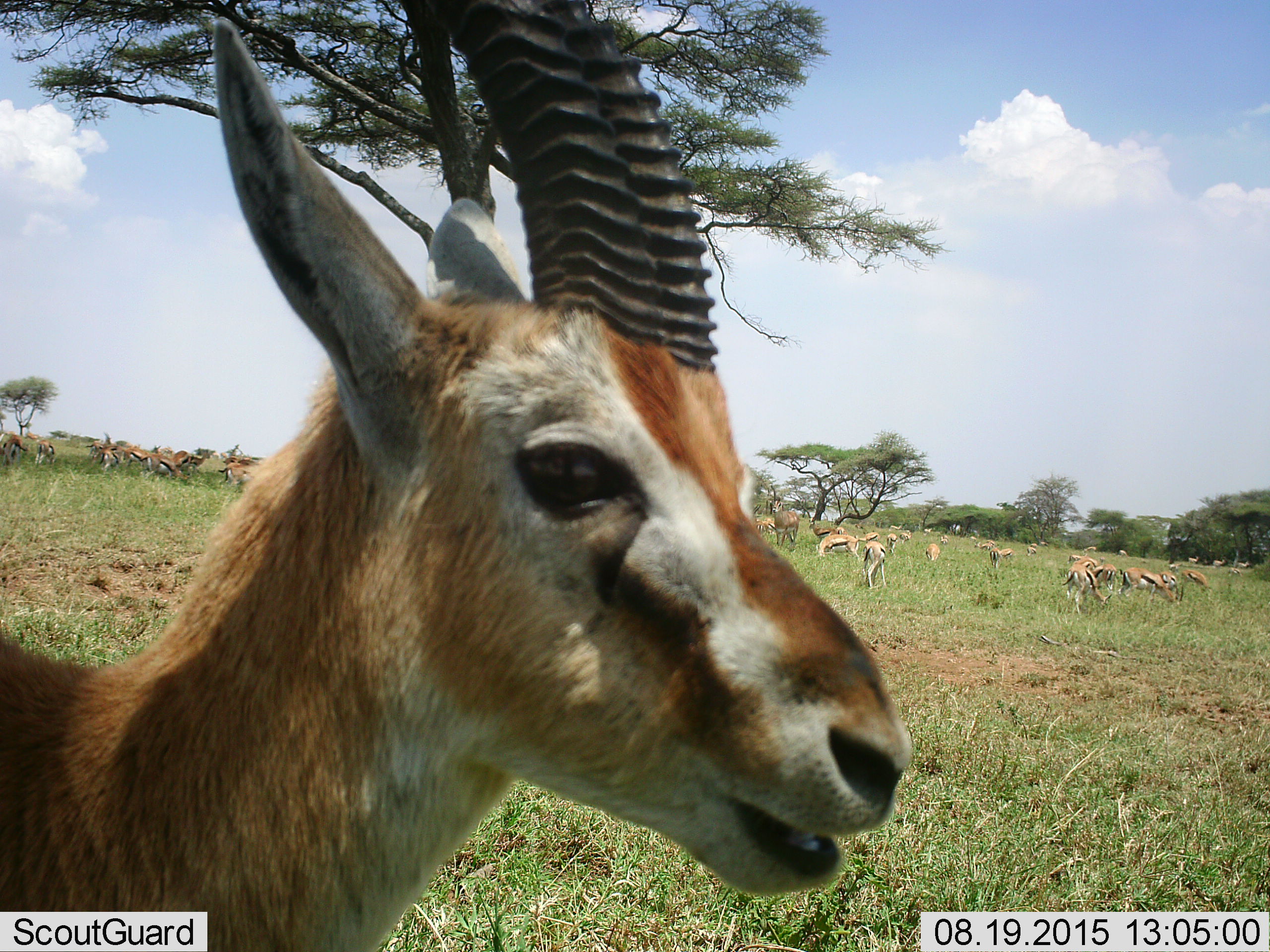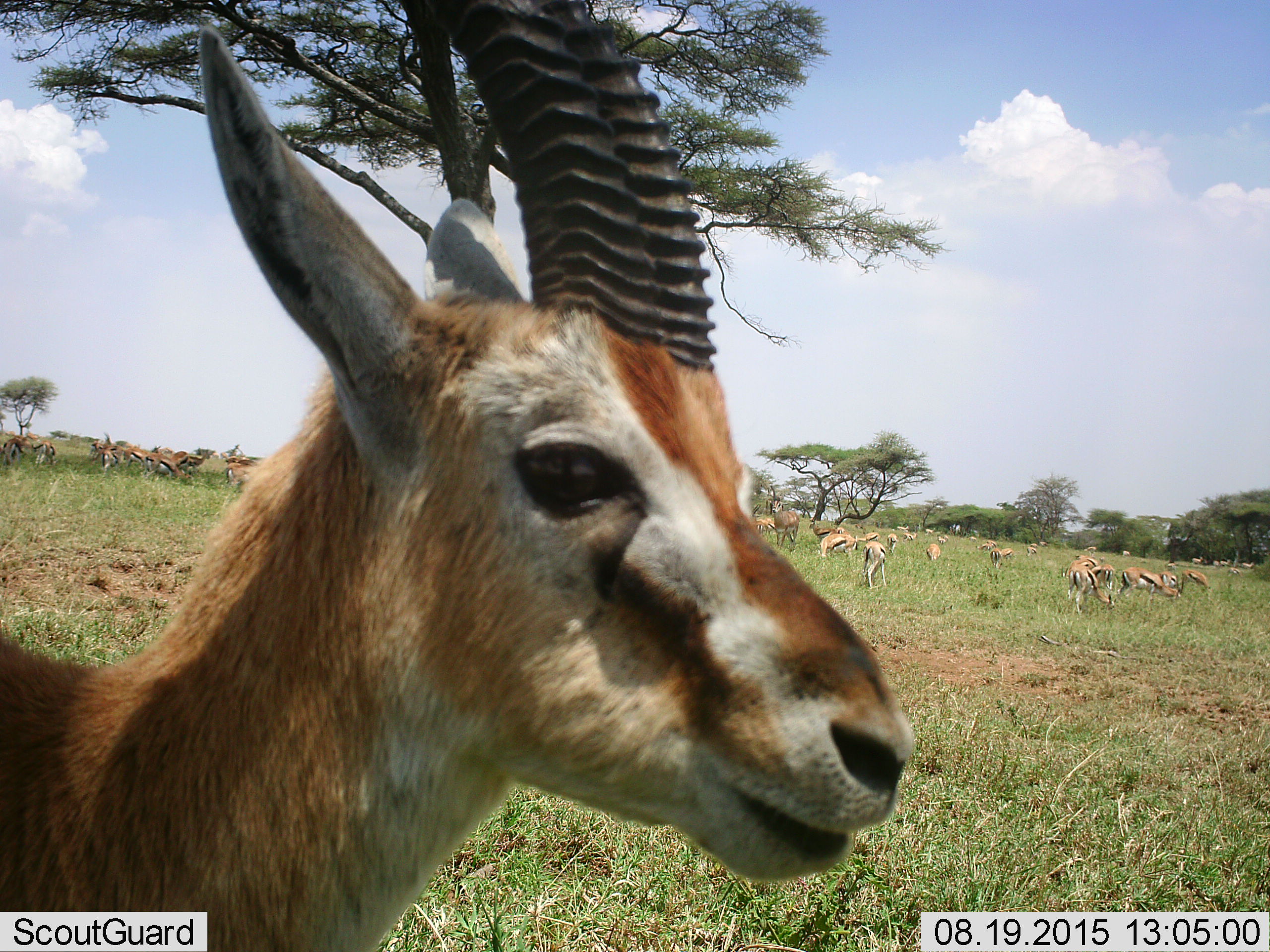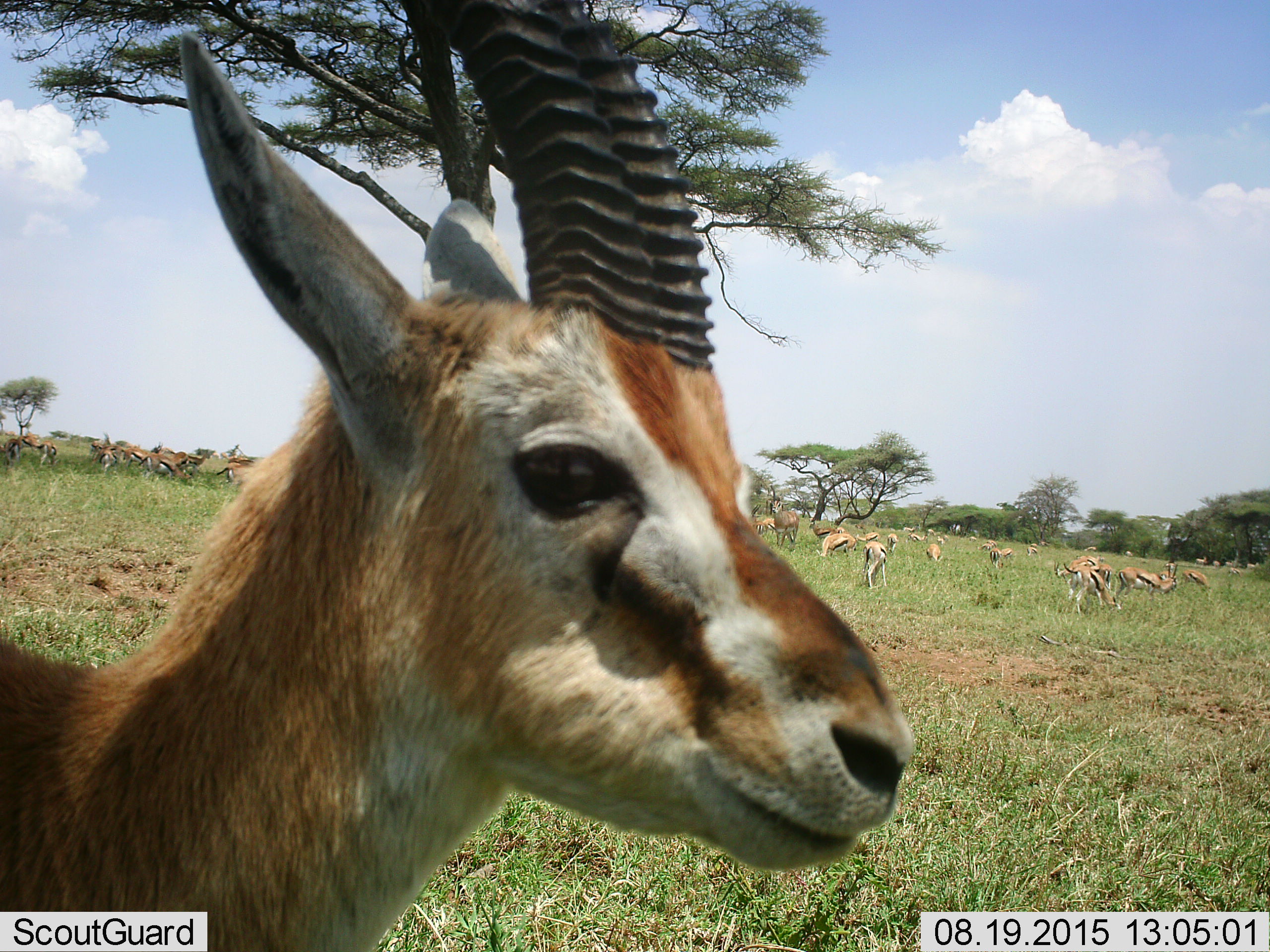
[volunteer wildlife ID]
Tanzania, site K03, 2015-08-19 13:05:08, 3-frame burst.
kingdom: Animalia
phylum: Chordata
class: Mammalia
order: Artiodactyla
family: Bovidae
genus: Eudorcas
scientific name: Eudorcas thomsonii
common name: thomson's gazelle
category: gazellethomsons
Gazellethomsons (thomson's gazelle) (Eudorcas thomsonii), count 11-50. Behavior (volunteer vote fractions): standing 89%, resting 11%, moving 56%, interacting 44%. Young present (vote fraction): 22%. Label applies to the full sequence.